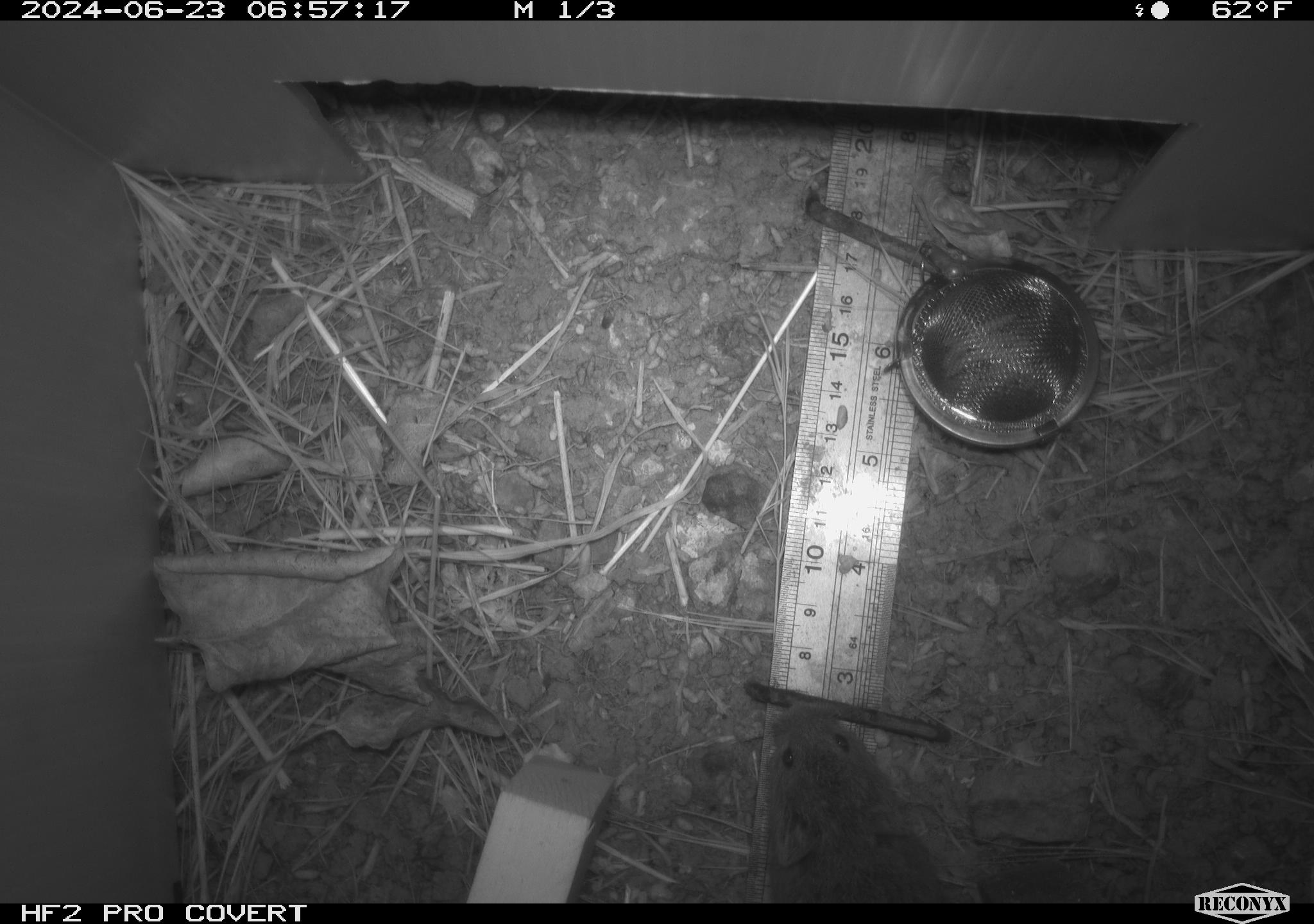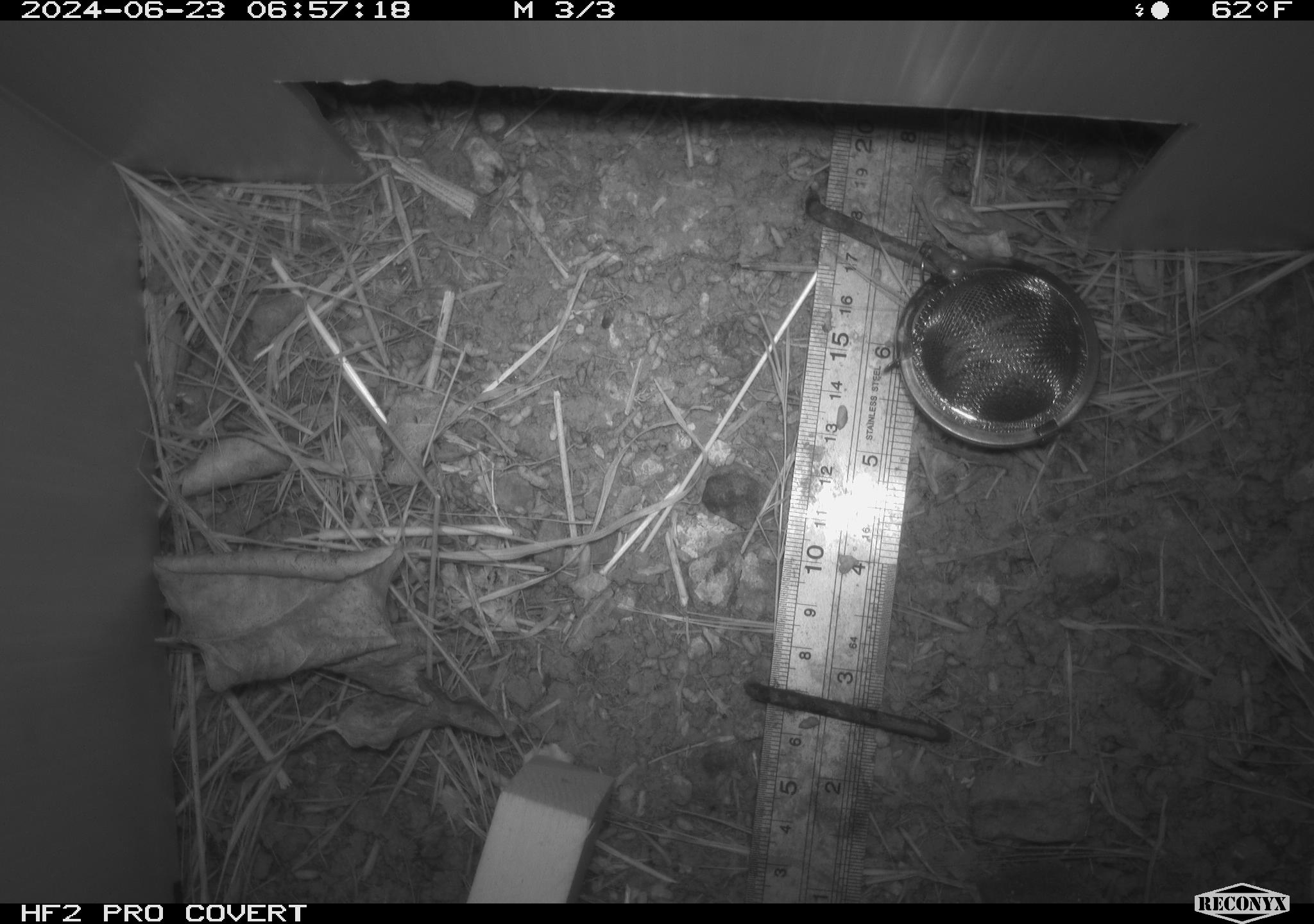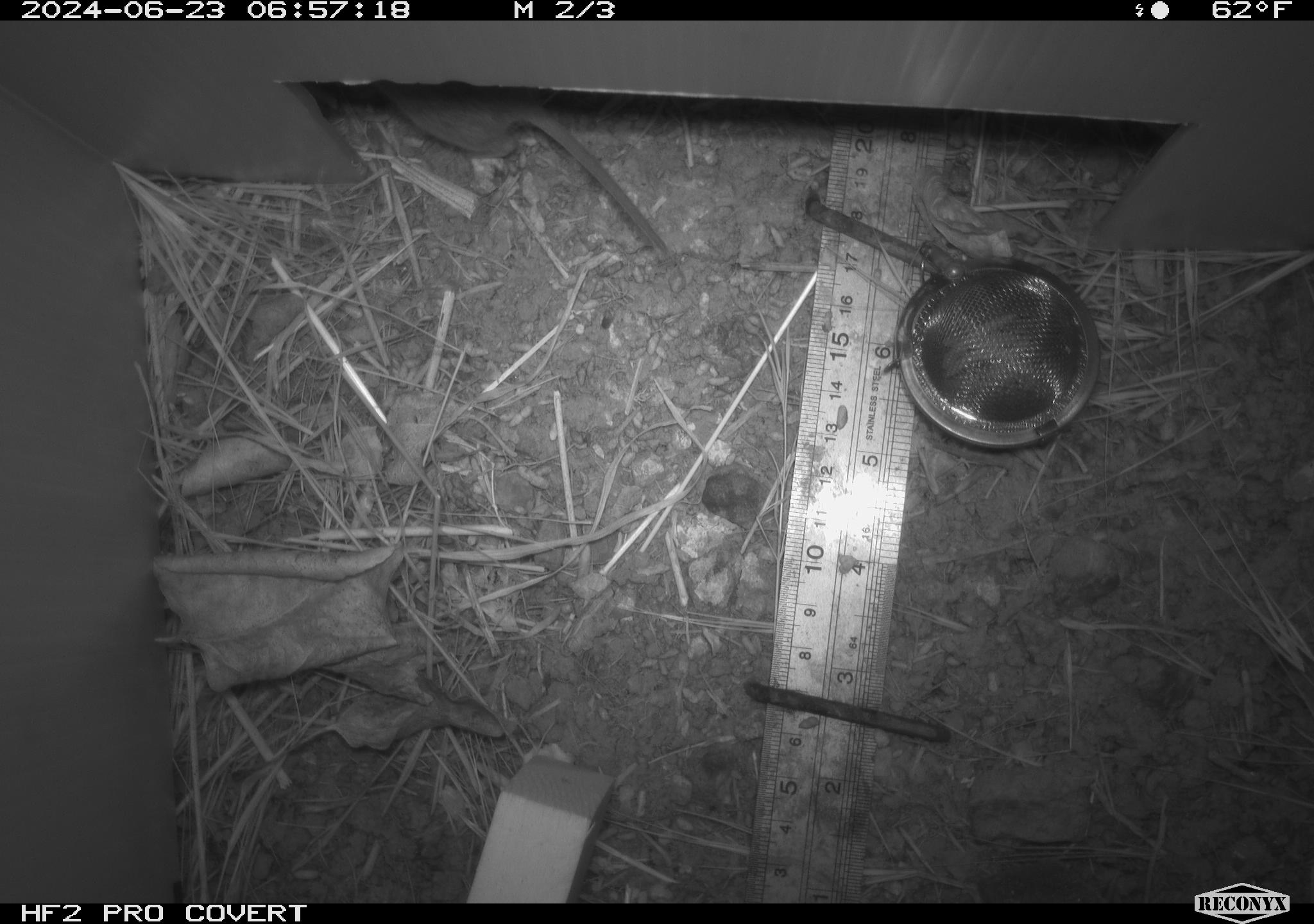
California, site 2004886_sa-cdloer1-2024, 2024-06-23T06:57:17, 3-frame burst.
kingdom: Animalia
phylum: Chordata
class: Mammalia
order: Rodentia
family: Cricetidae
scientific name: Arvicolinae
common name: voles, lemmings, and muskrats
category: arvicolinae subfamily